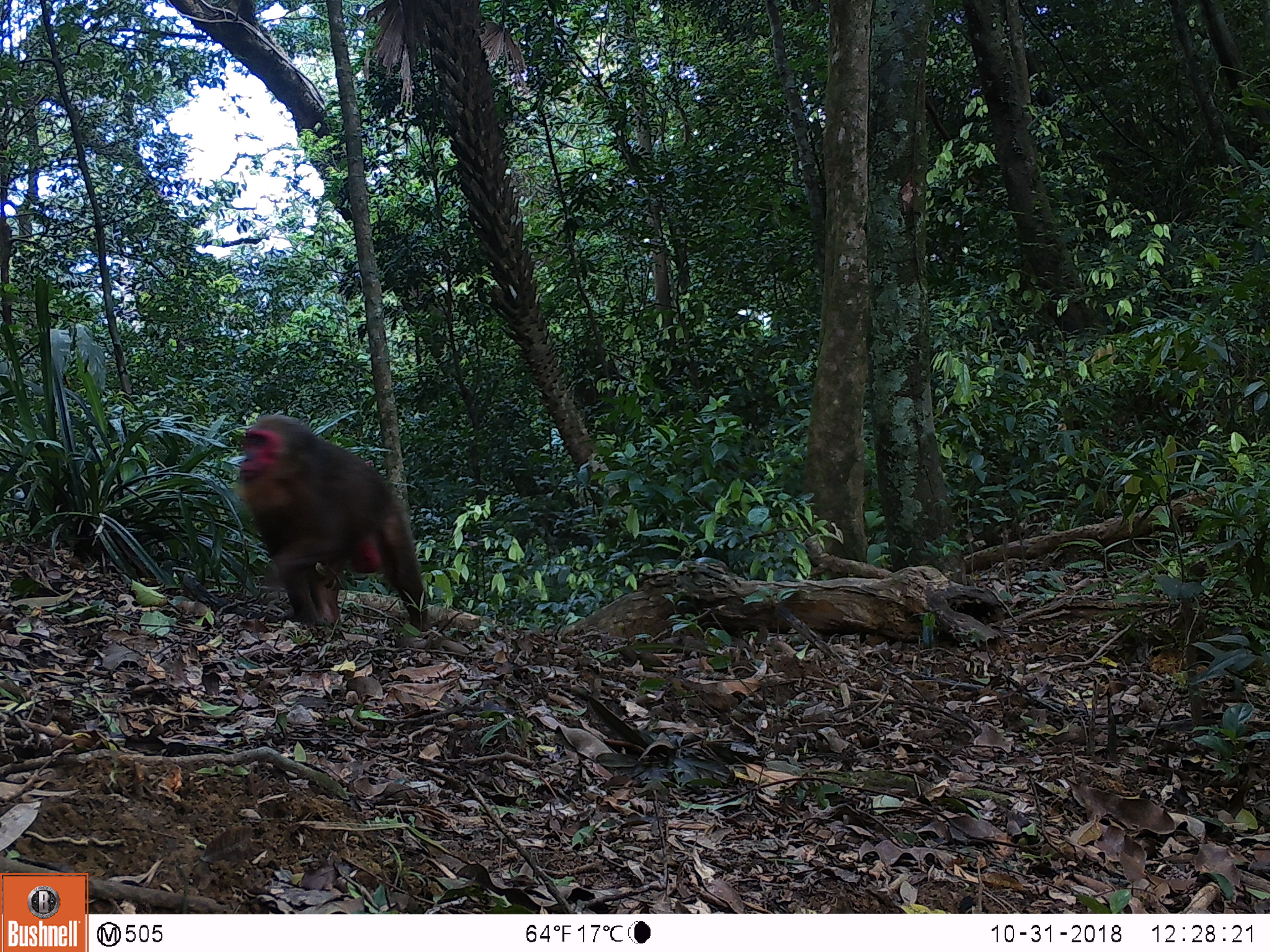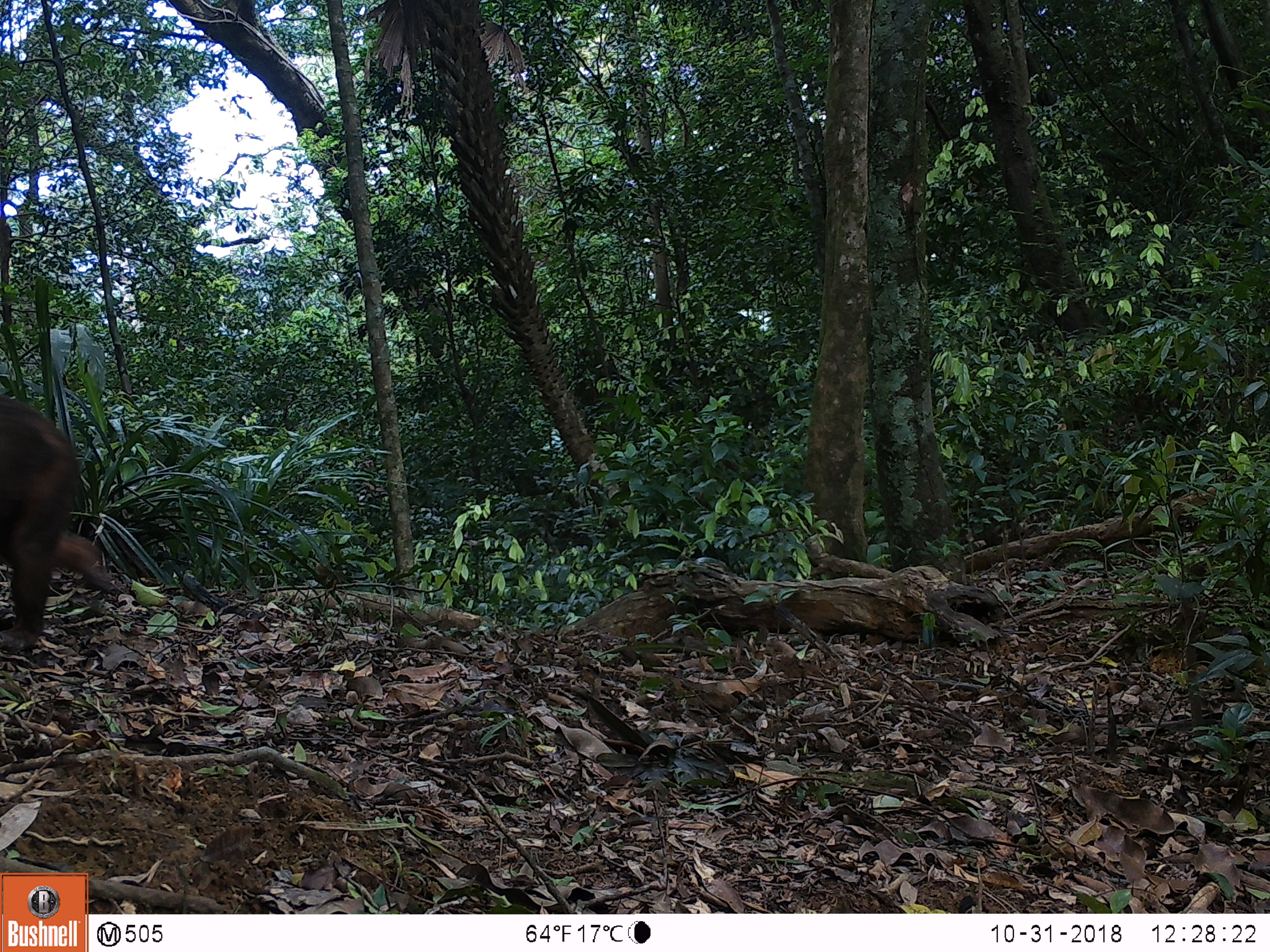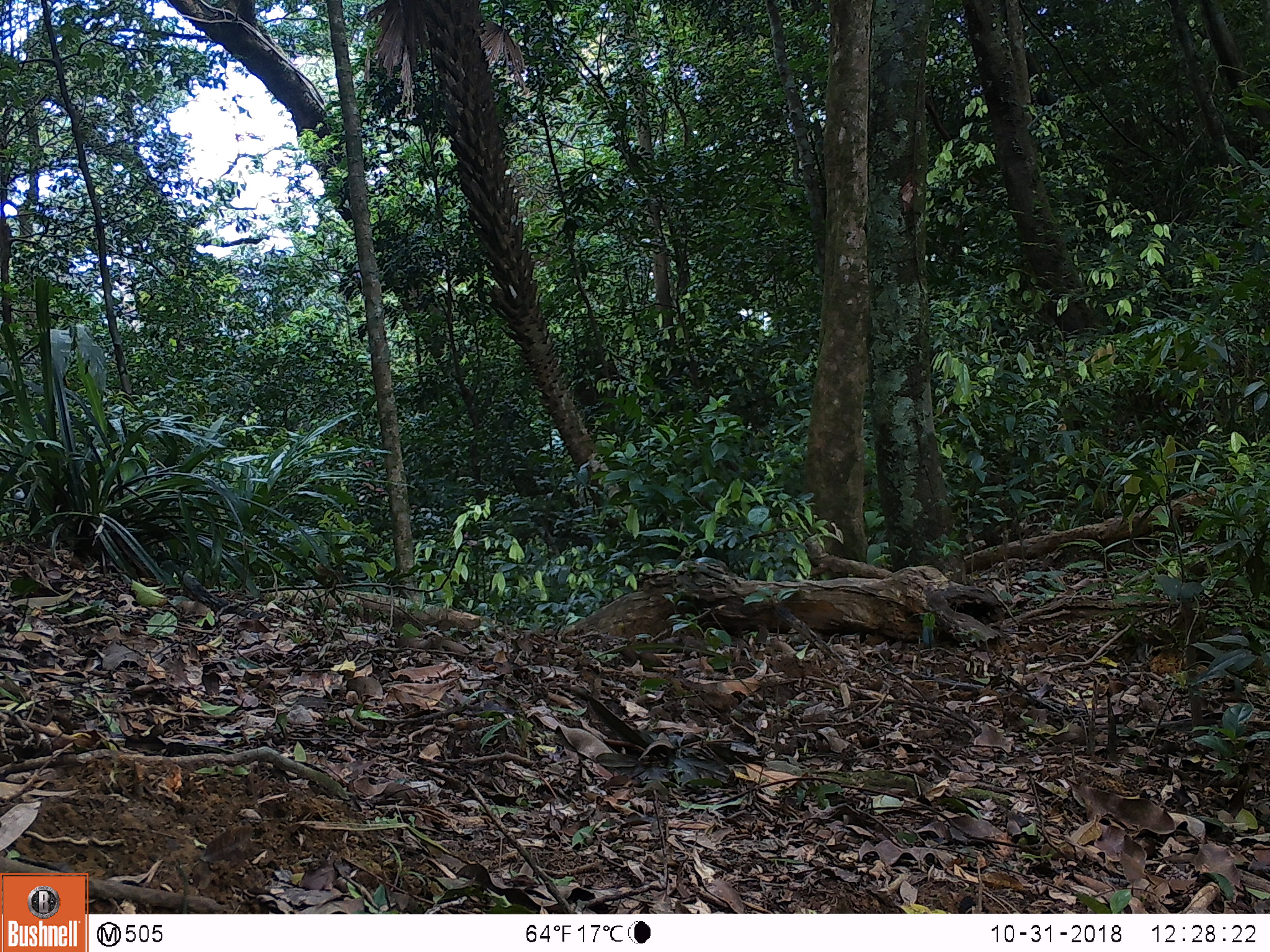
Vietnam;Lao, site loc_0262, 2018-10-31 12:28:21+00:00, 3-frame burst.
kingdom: Animalia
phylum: Chordata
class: Mammalia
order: Primates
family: Cercopithecidae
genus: Macaca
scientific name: Macaca arctoides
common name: stump-tailed macaque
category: stump tailed macaque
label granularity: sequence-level